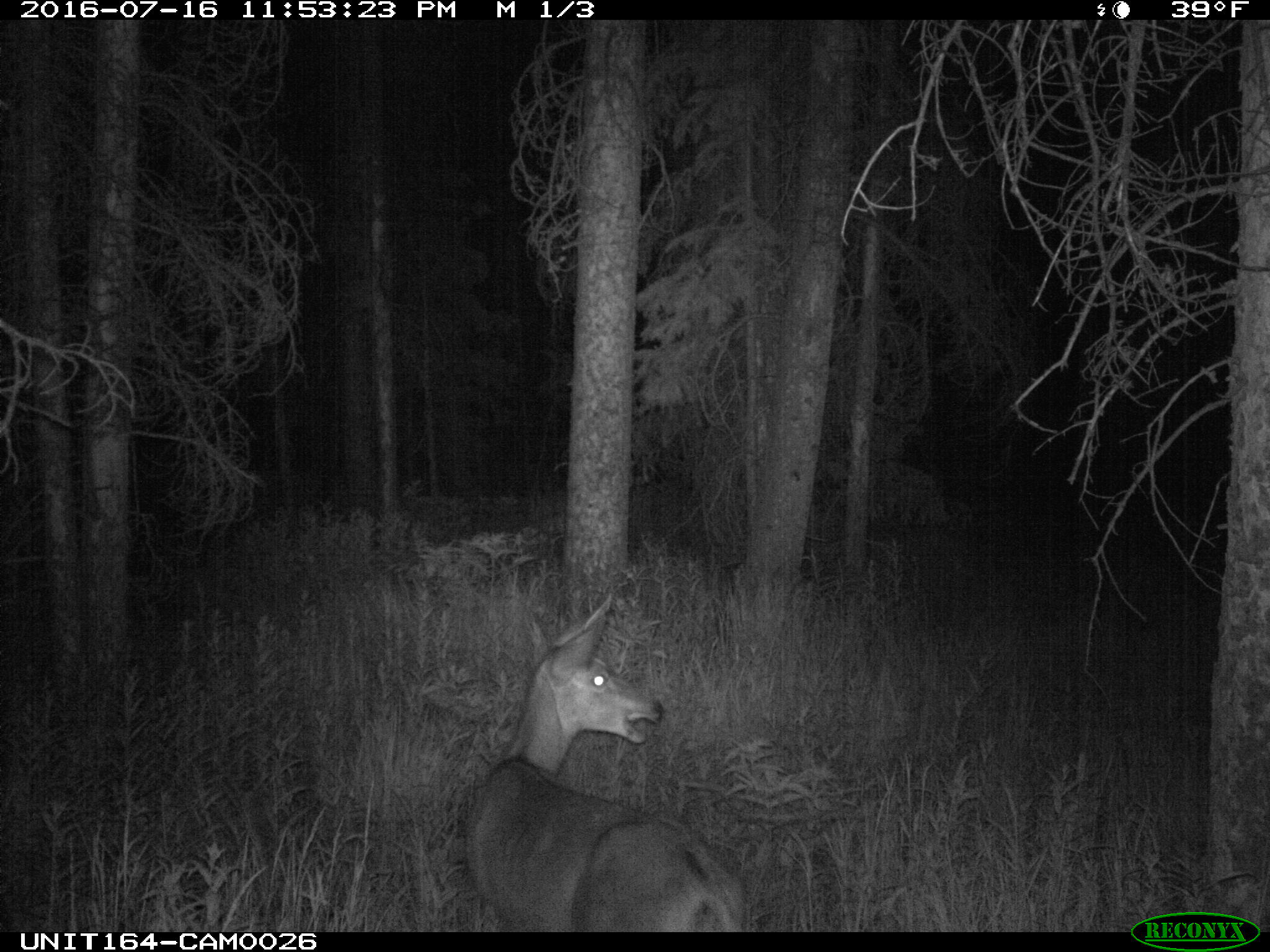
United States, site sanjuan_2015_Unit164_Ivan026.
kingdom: Animalia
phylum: Chordata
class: Mammalia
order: Artiodactyla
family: Cervidae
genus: Odocoileus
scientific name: Odocoileus hemionus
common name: mule deer